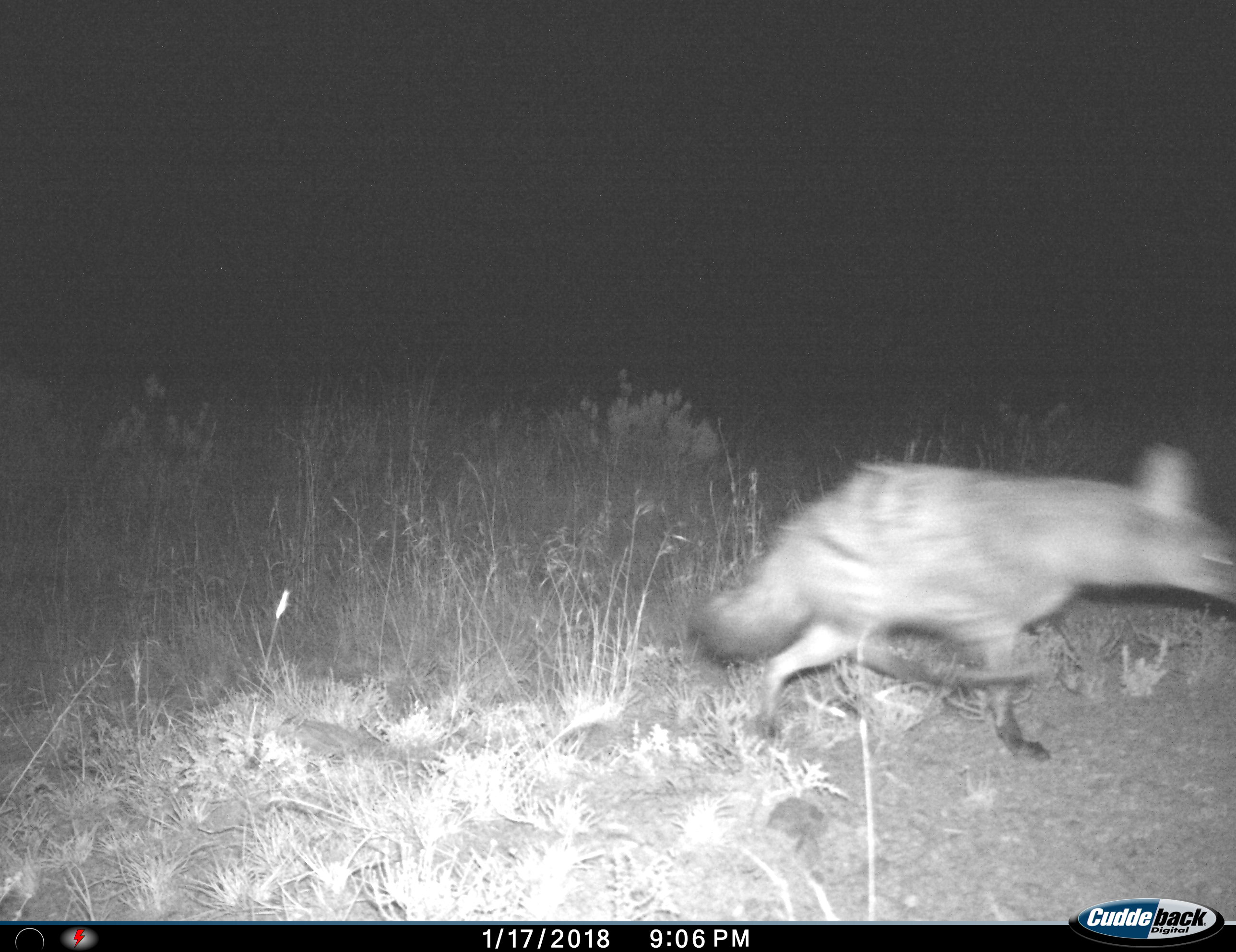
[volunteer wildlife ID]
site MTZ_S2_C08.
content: unidentified animal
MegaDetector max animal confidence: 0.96